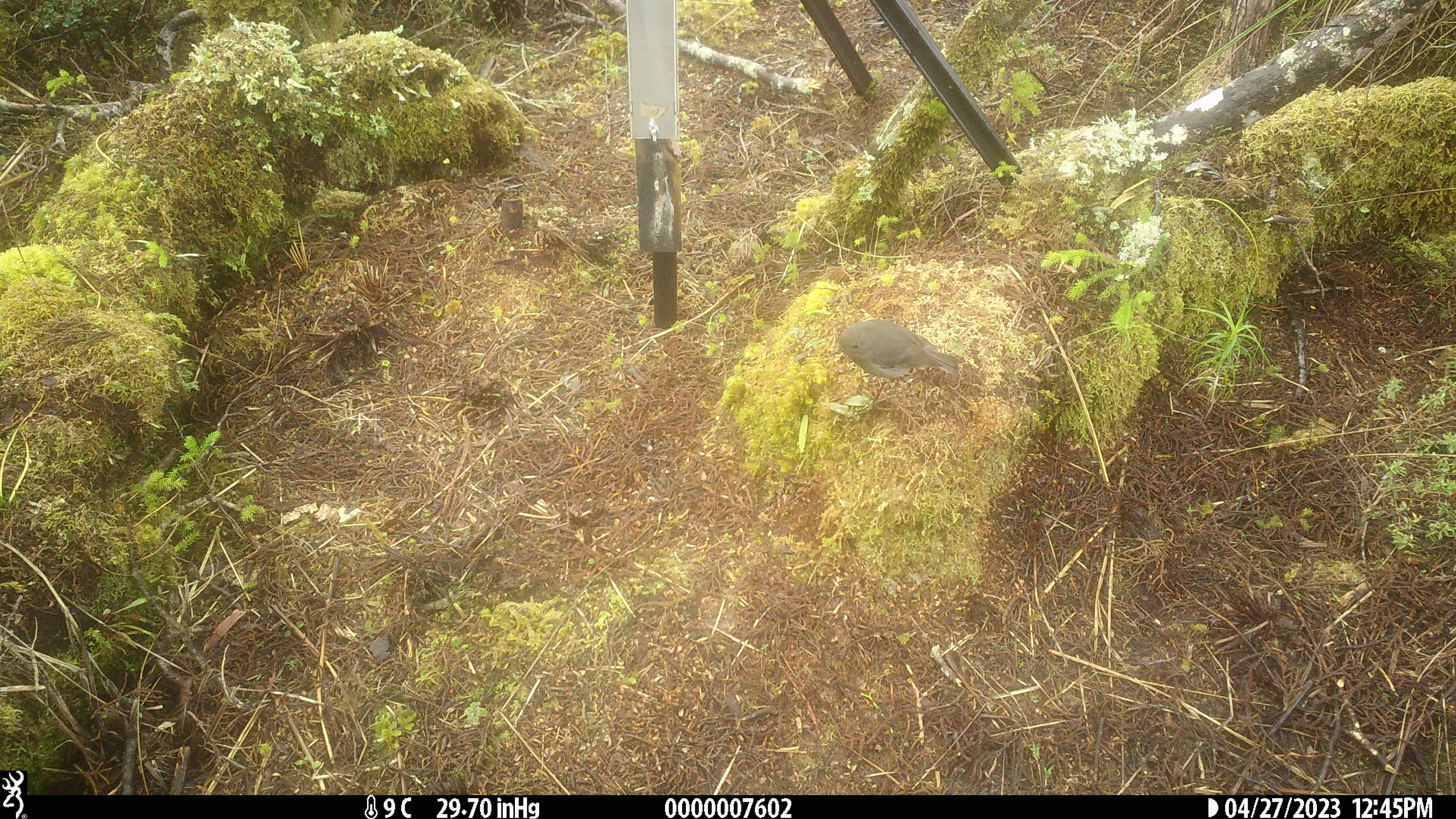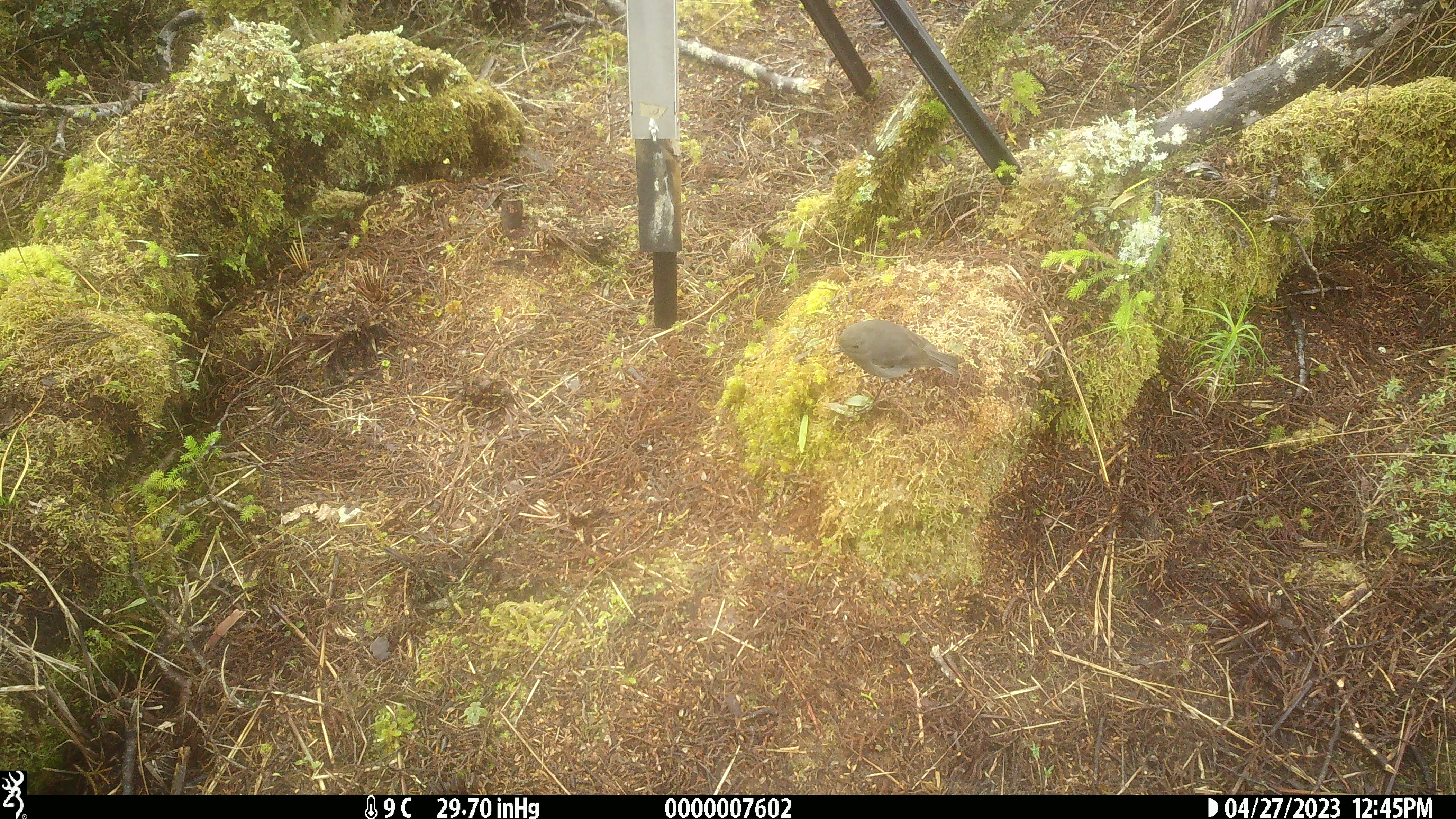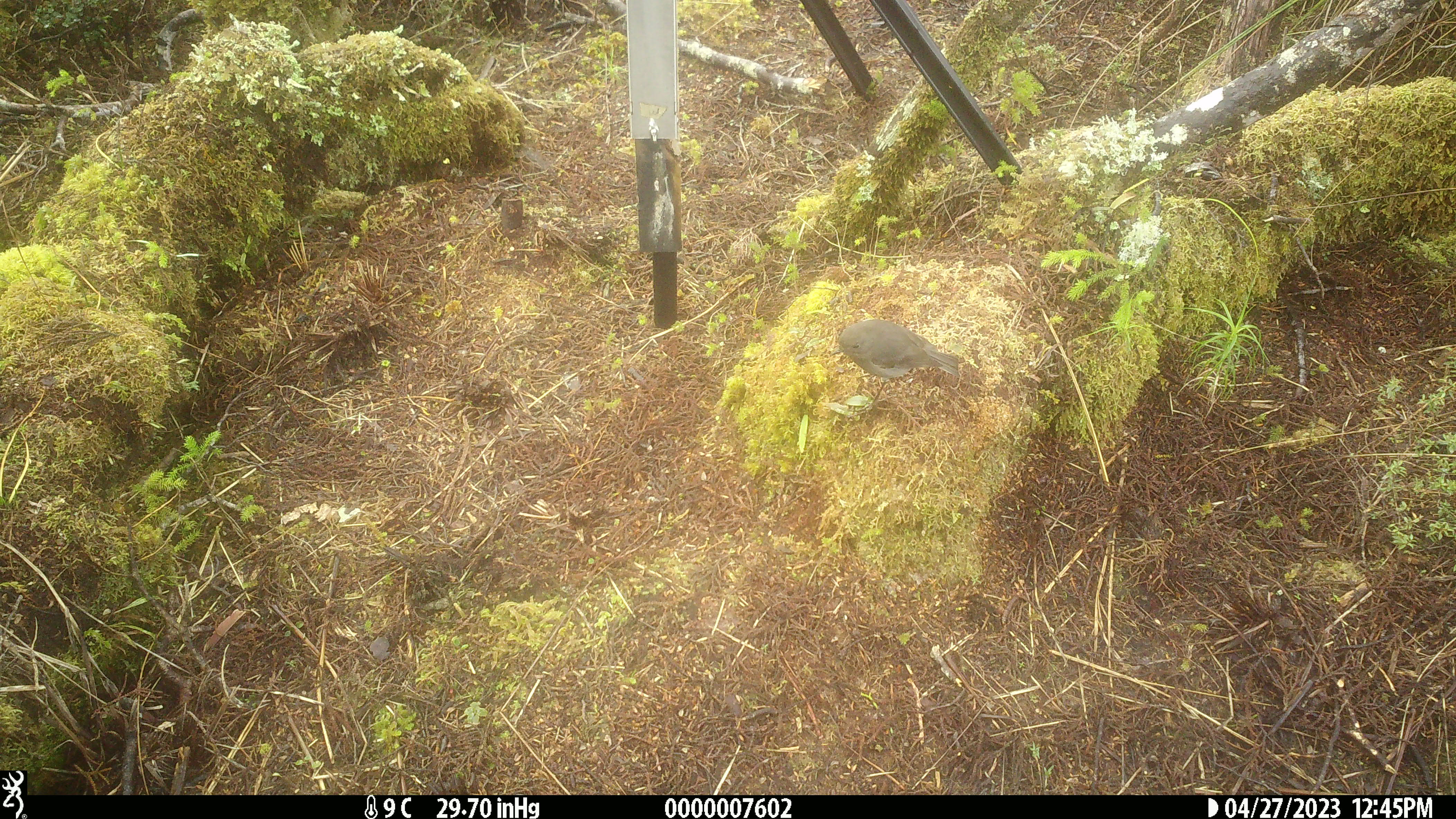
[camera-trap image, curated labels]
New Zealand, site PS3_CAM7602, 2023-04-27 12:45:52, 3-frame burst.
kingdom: Animalia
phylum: Chordata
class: Aves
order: Passeriformes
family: Petroicidae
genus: Petroica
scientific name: Petroica australis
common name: new zealand robin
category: robin